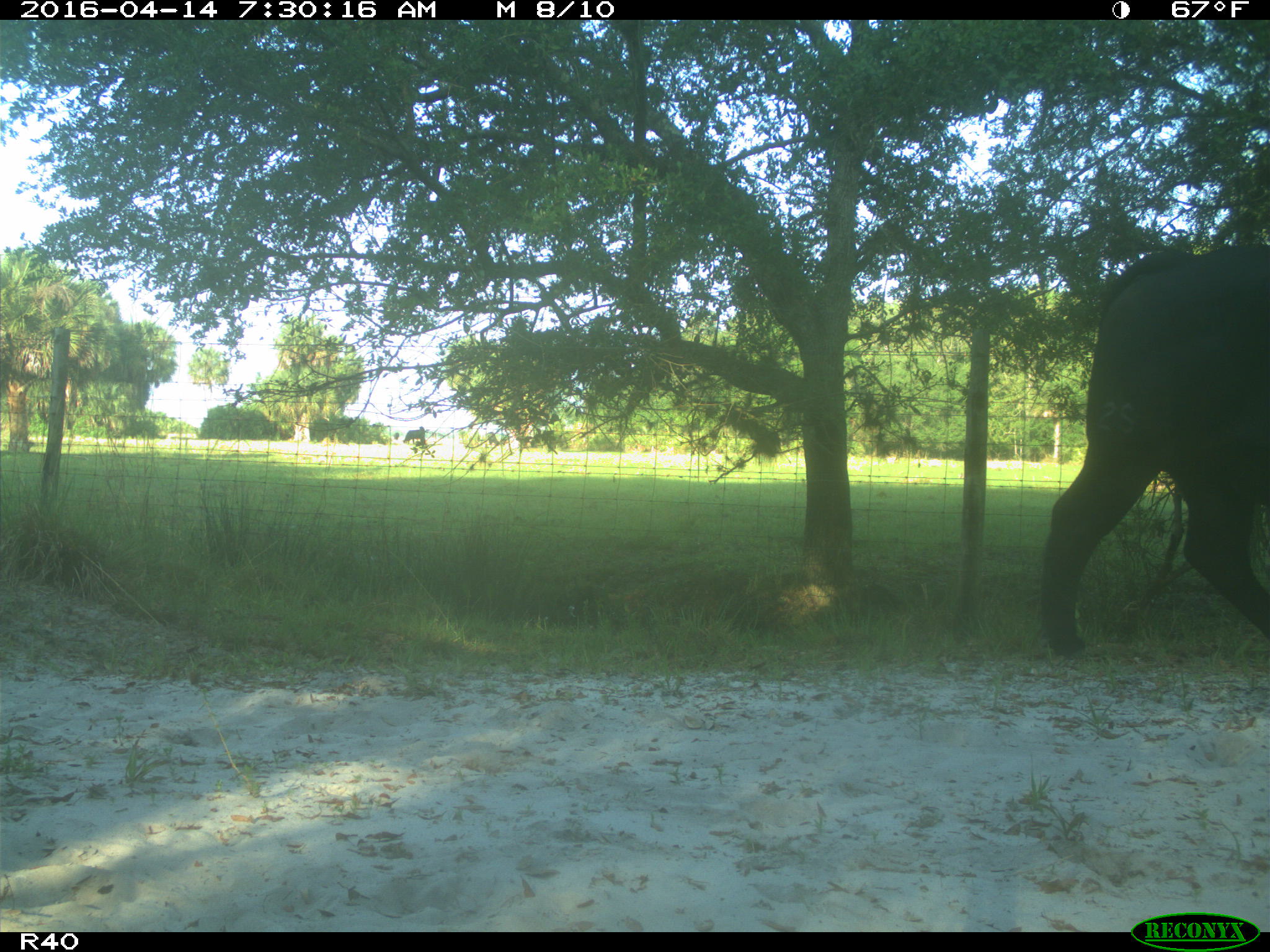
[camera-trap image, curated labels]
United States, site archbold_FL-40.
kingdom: Animalia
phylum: Chordata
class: Mammalia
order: Artiodactyla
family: Bovidae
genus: Bos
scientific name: Bos taurus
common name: domestic cow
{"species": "Bos taurus (domestic cow)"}